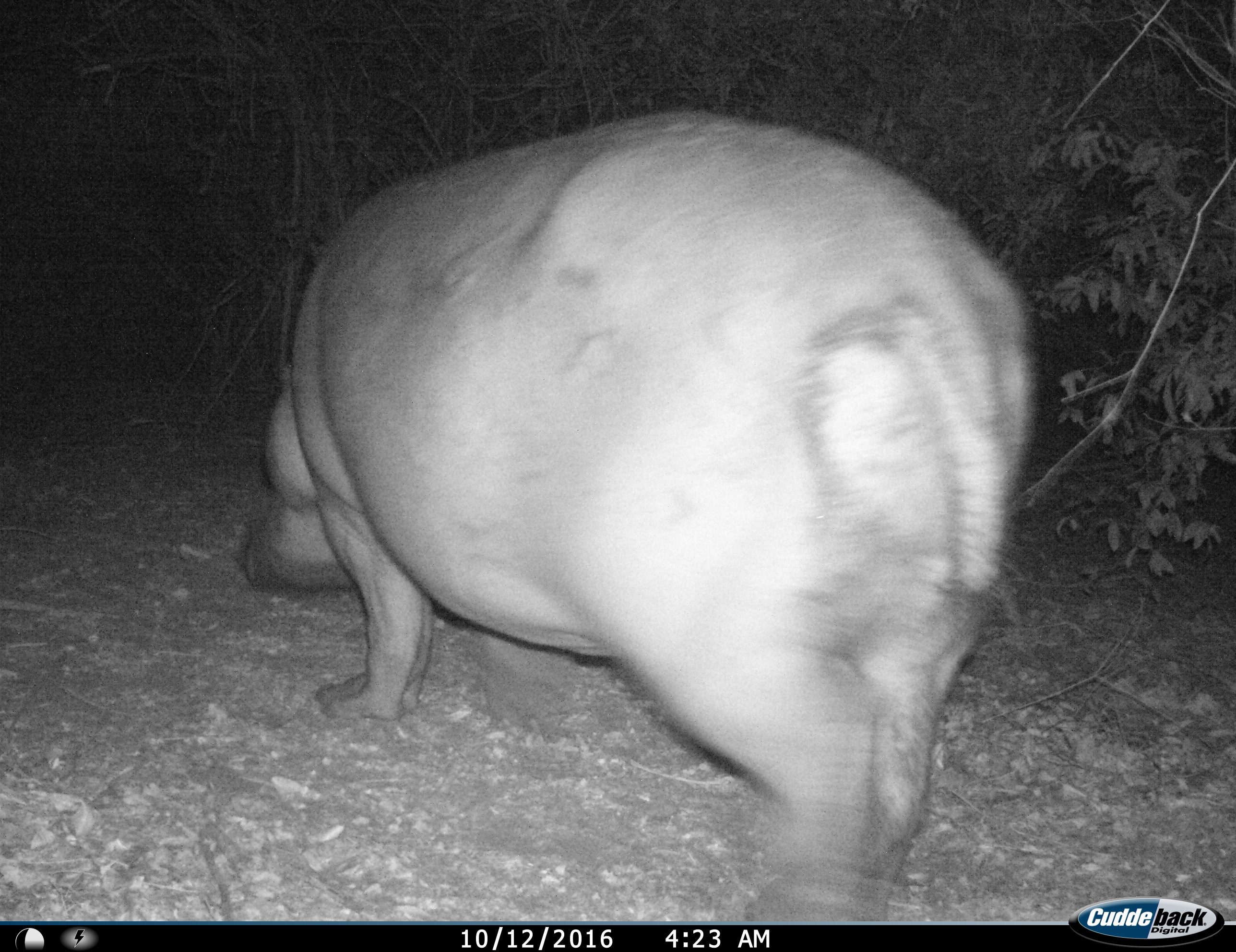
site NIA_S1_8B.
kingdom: Animalia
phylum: Chordata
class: Mammalia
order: Artiodactyla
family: Hippopotamidae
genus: Hippopotamus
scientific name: Hippopotamus amphibius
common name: hippopotamus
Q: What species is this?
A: Hippopotamus (Hippopotamus amphibius).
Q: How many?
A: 1.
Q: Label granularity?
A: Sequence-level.